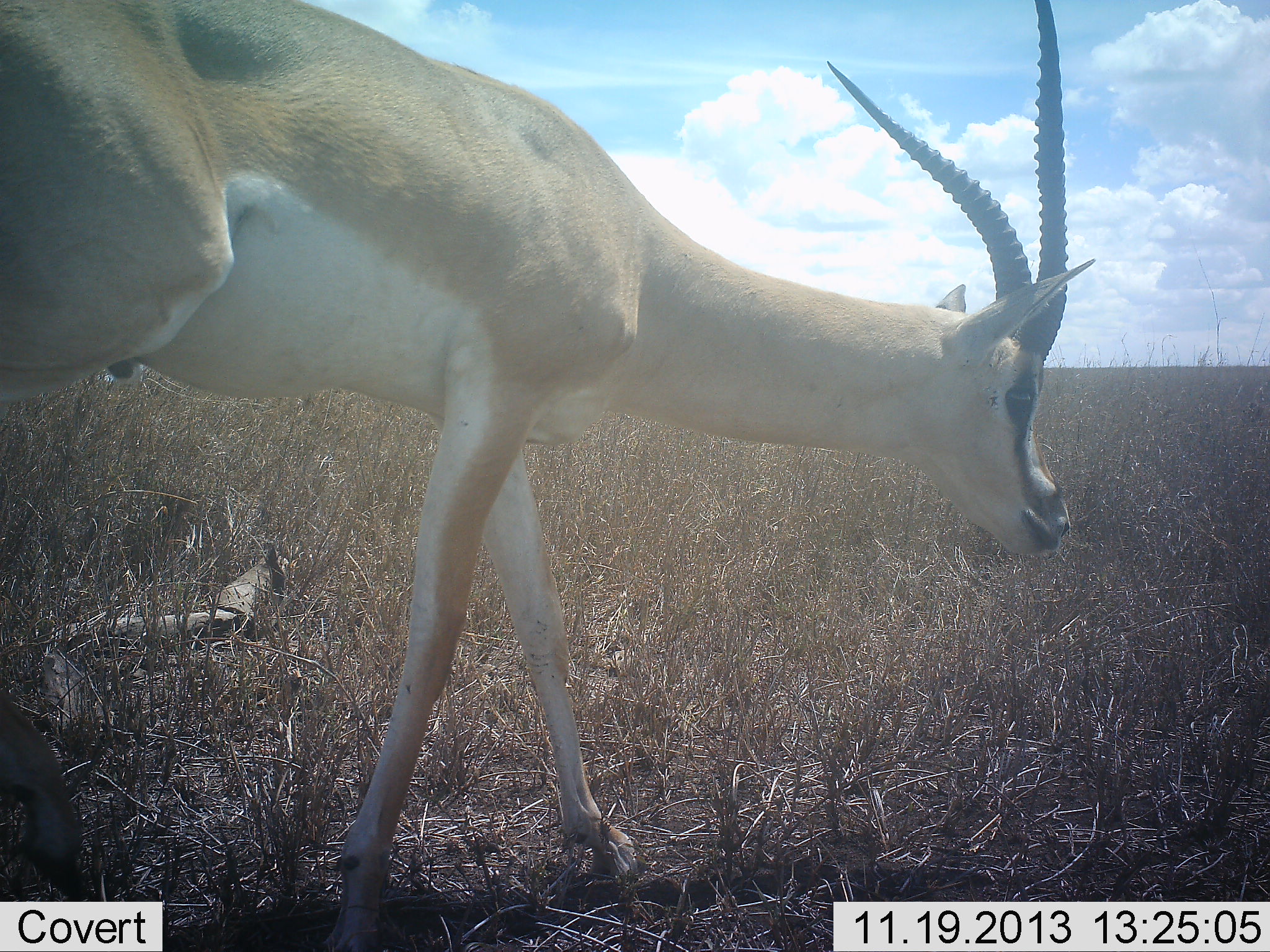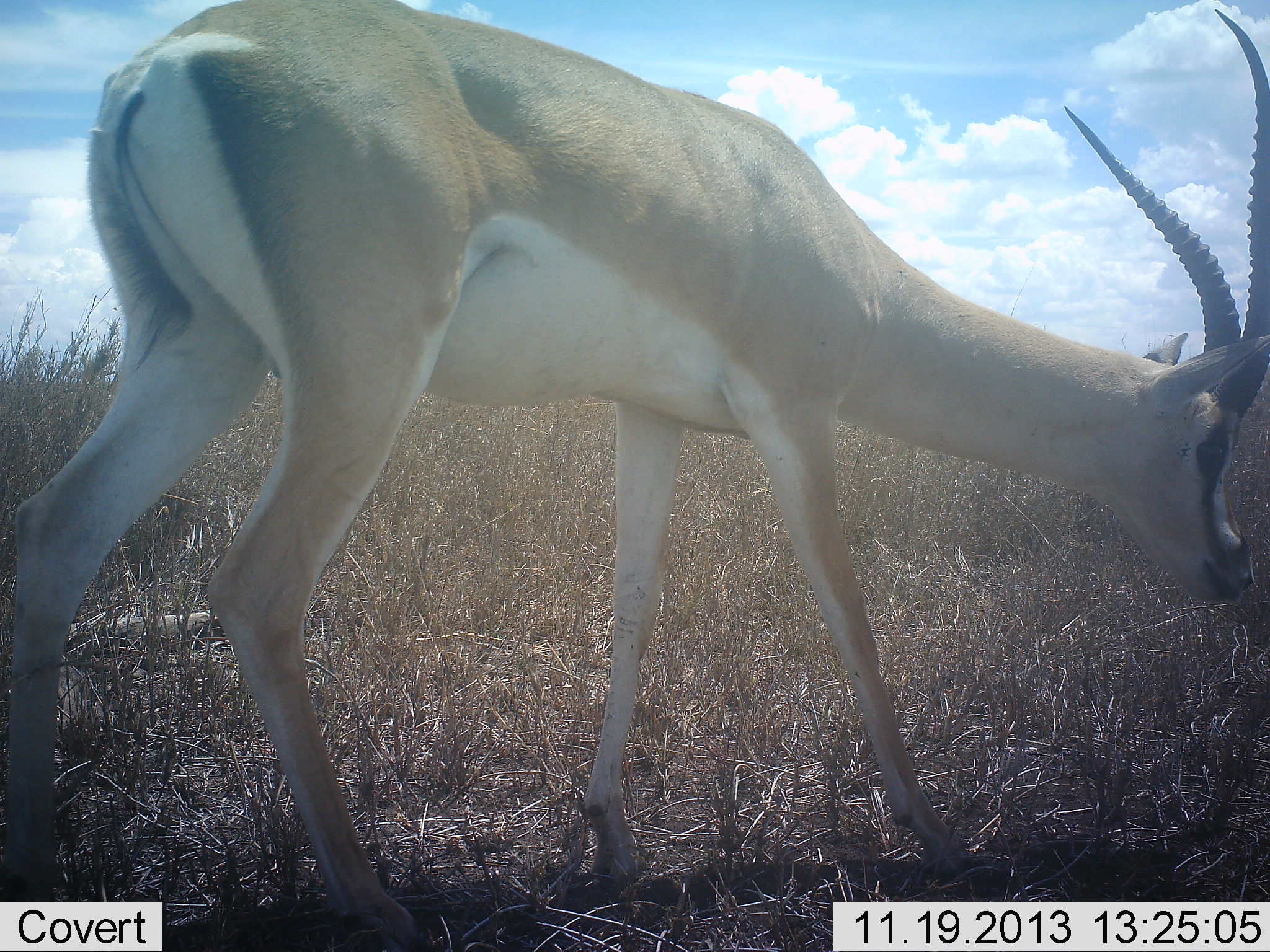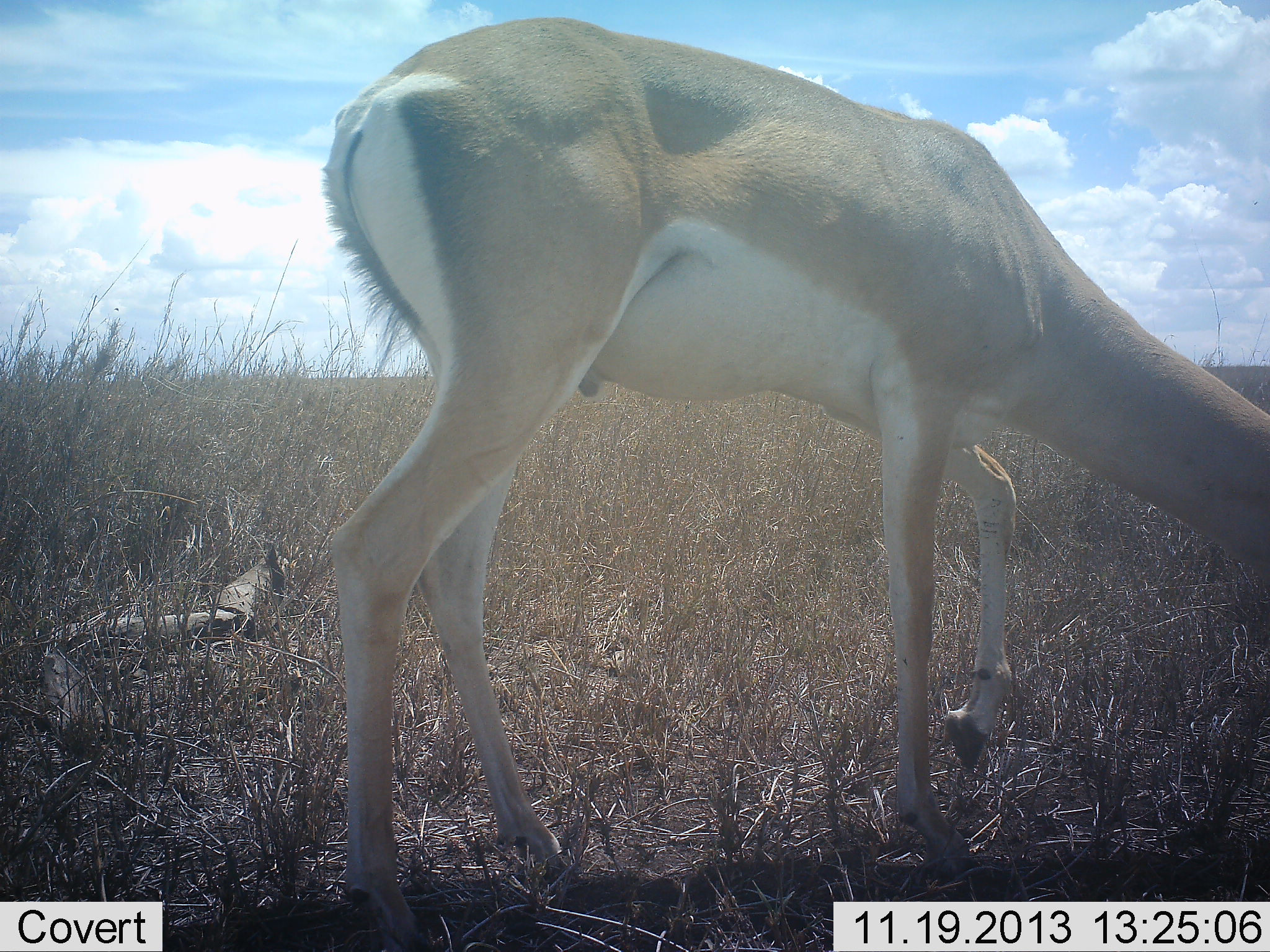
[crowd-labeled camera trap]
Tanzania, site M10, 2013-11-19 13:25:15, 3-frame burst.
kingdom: Animalia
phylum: Chordata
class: Mammalia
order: Artiodactyla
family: Bovidae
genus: Nanger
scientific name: Nanger granti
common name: grant's gazelle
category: gazellegrants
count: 1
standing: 20%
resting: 0%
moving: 70%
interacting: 0%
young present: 0%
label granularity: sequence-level